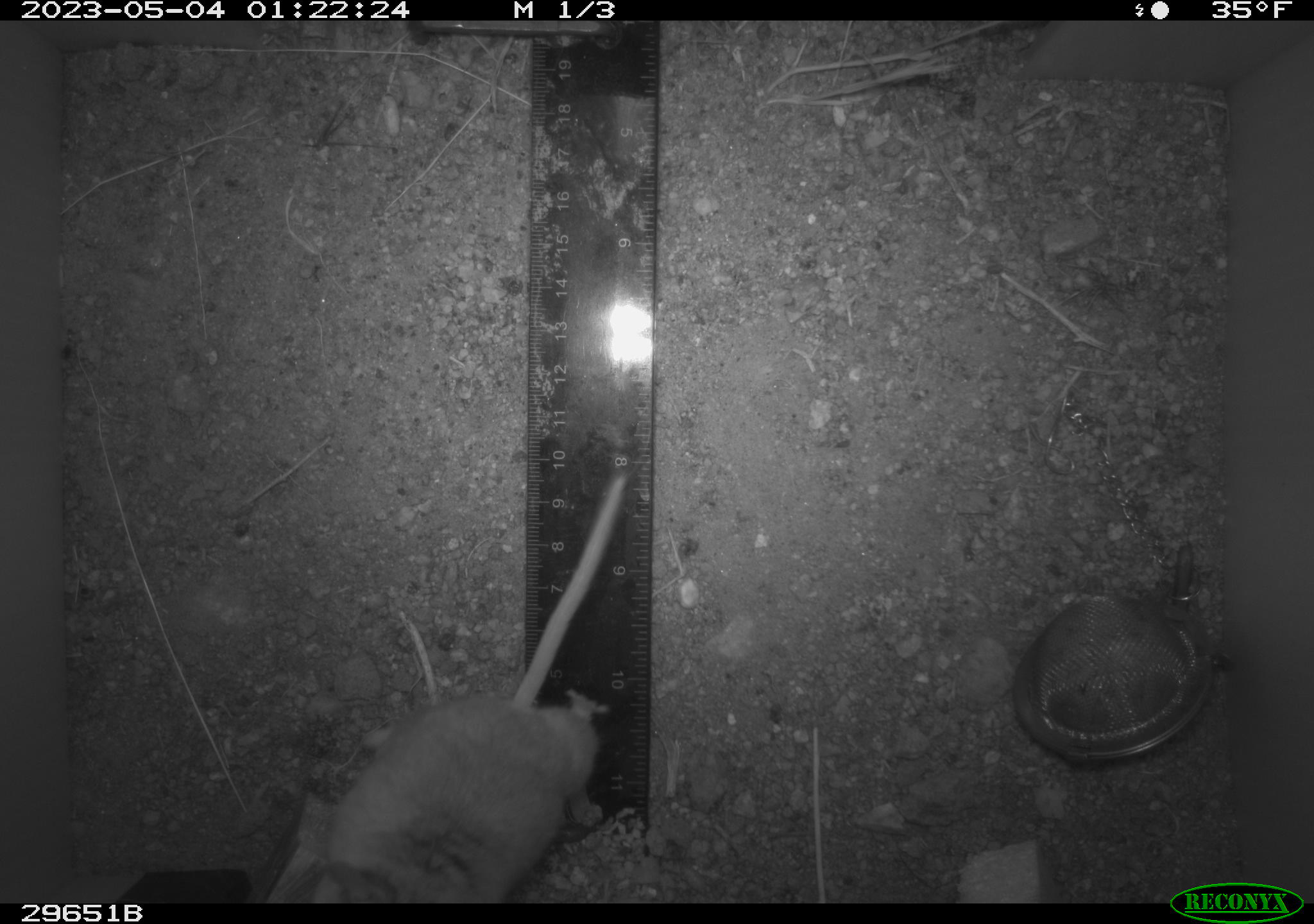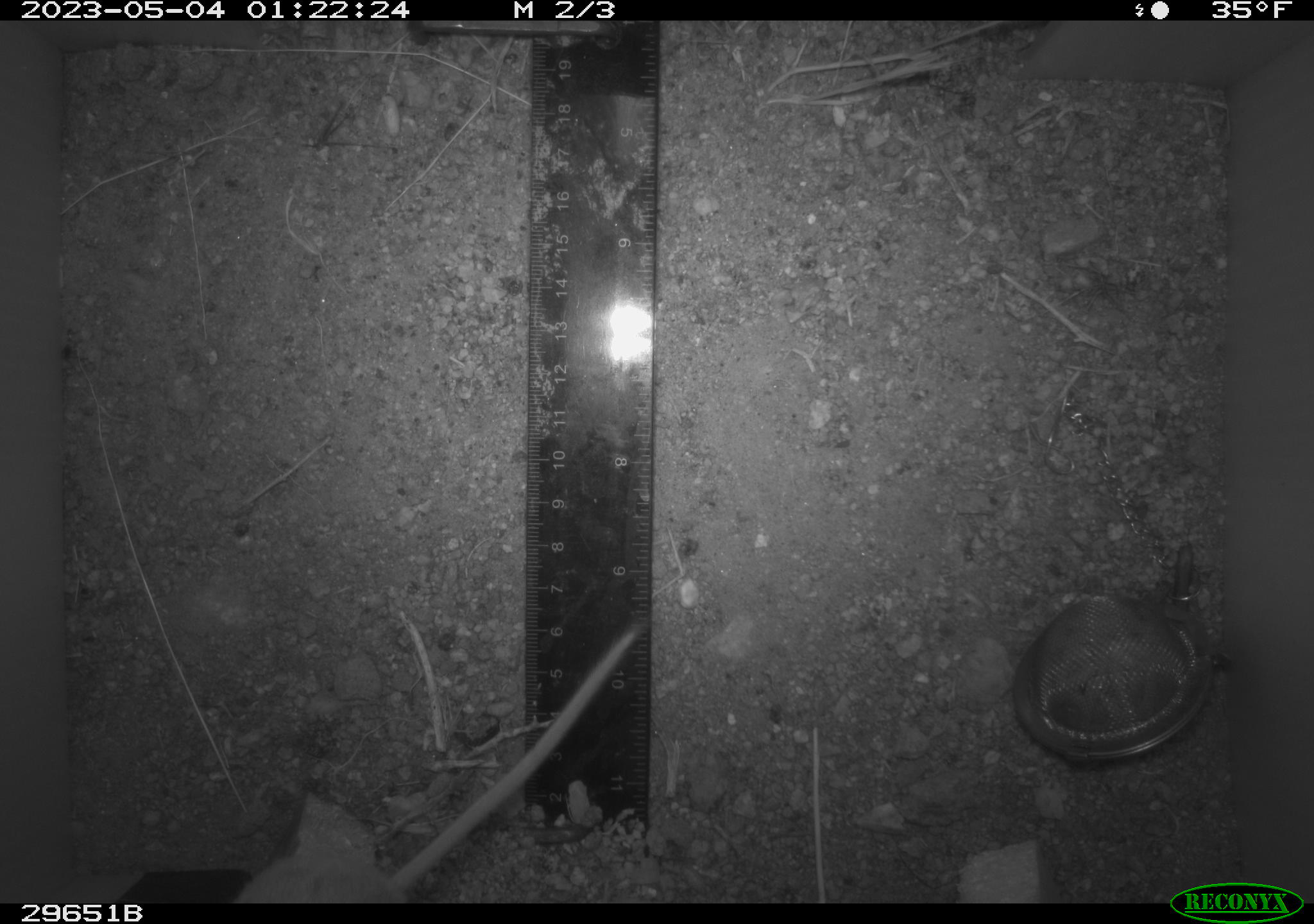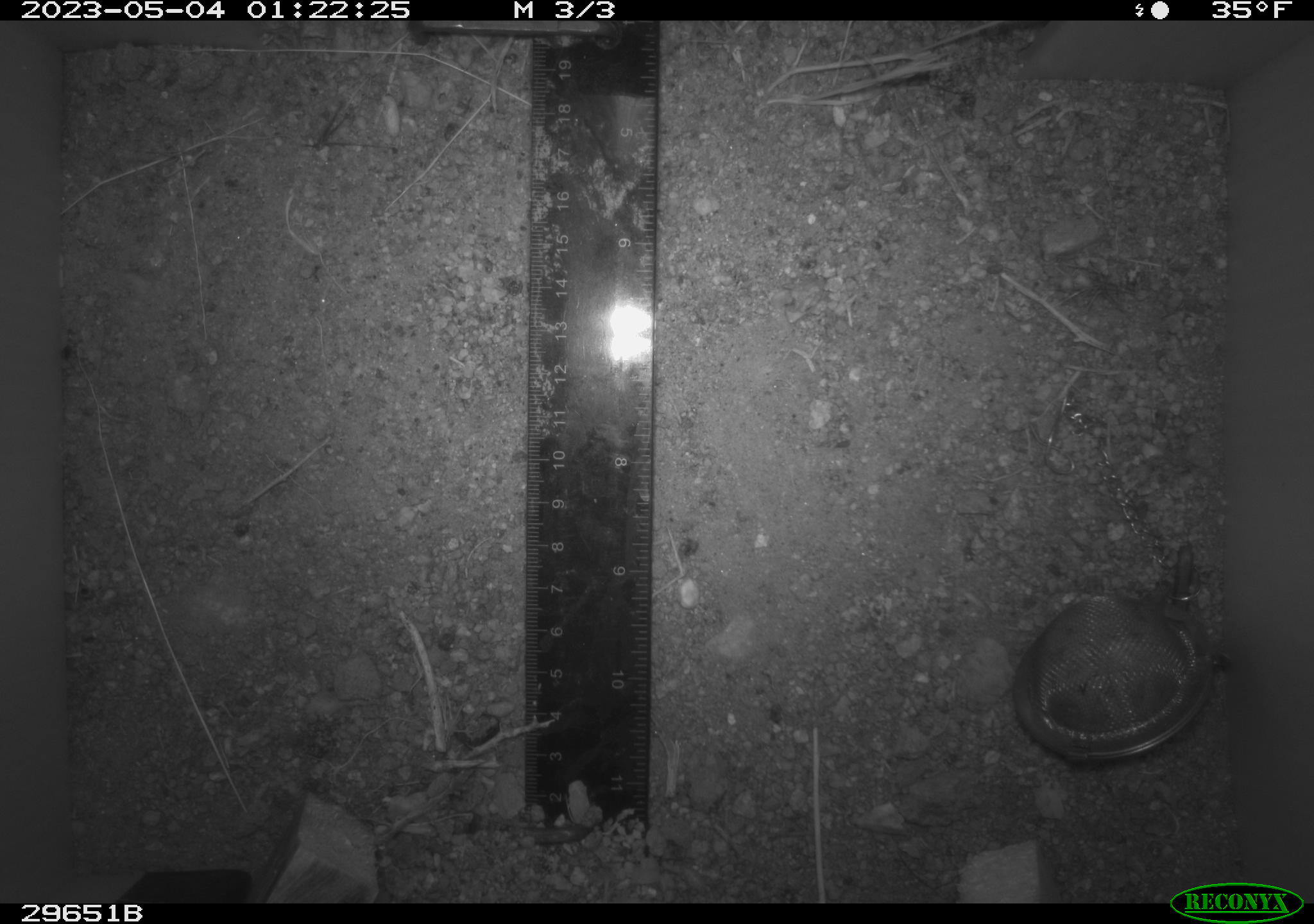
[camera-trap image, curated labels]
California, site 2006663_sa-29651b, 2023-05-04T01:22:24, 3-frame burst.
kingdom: Animalia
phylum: Chordata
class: Mammalia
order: Rodentia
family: Cricetidae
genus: Peromyscus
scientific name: Peromyscus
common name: deer mice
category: peromyscus species